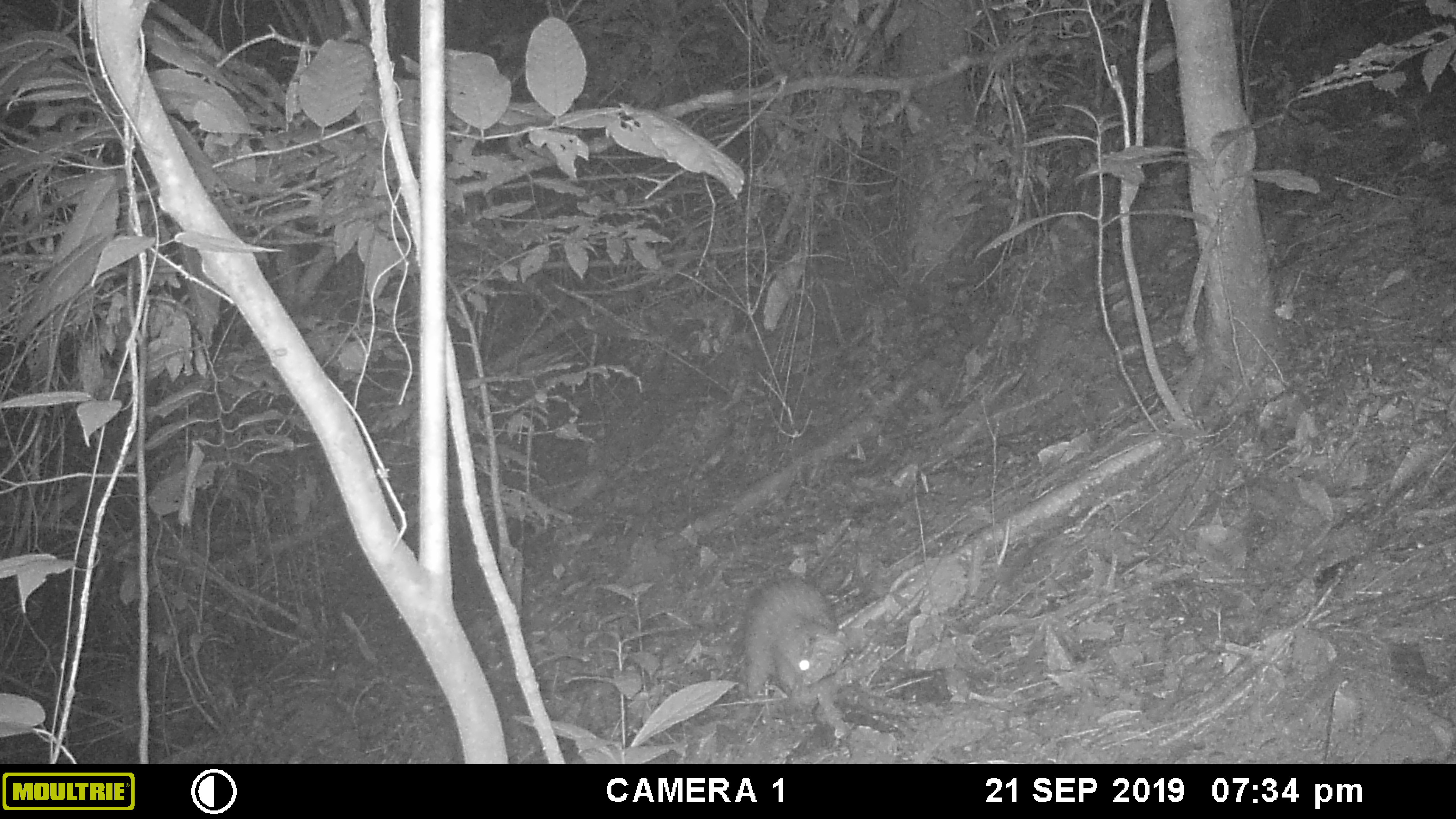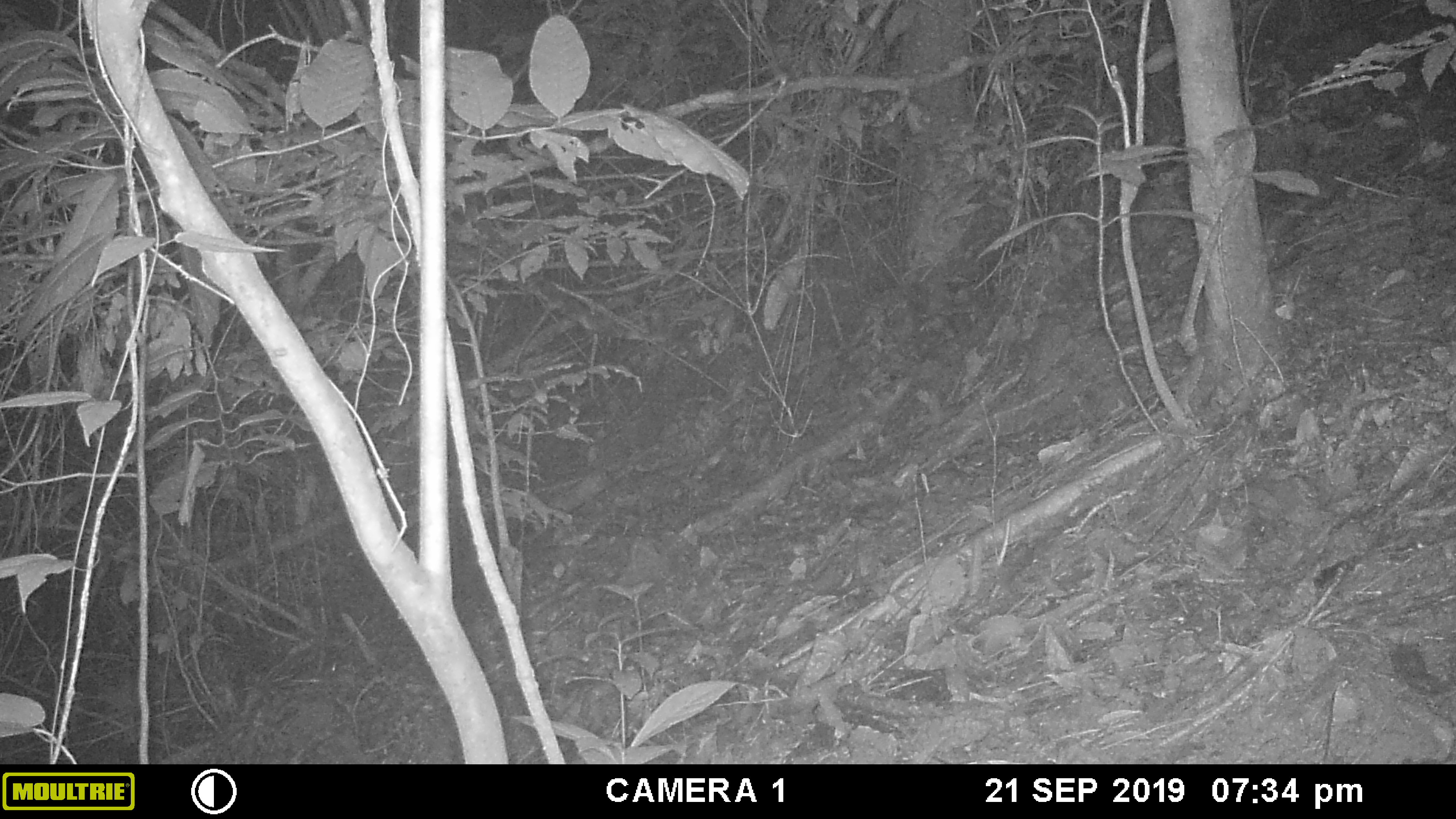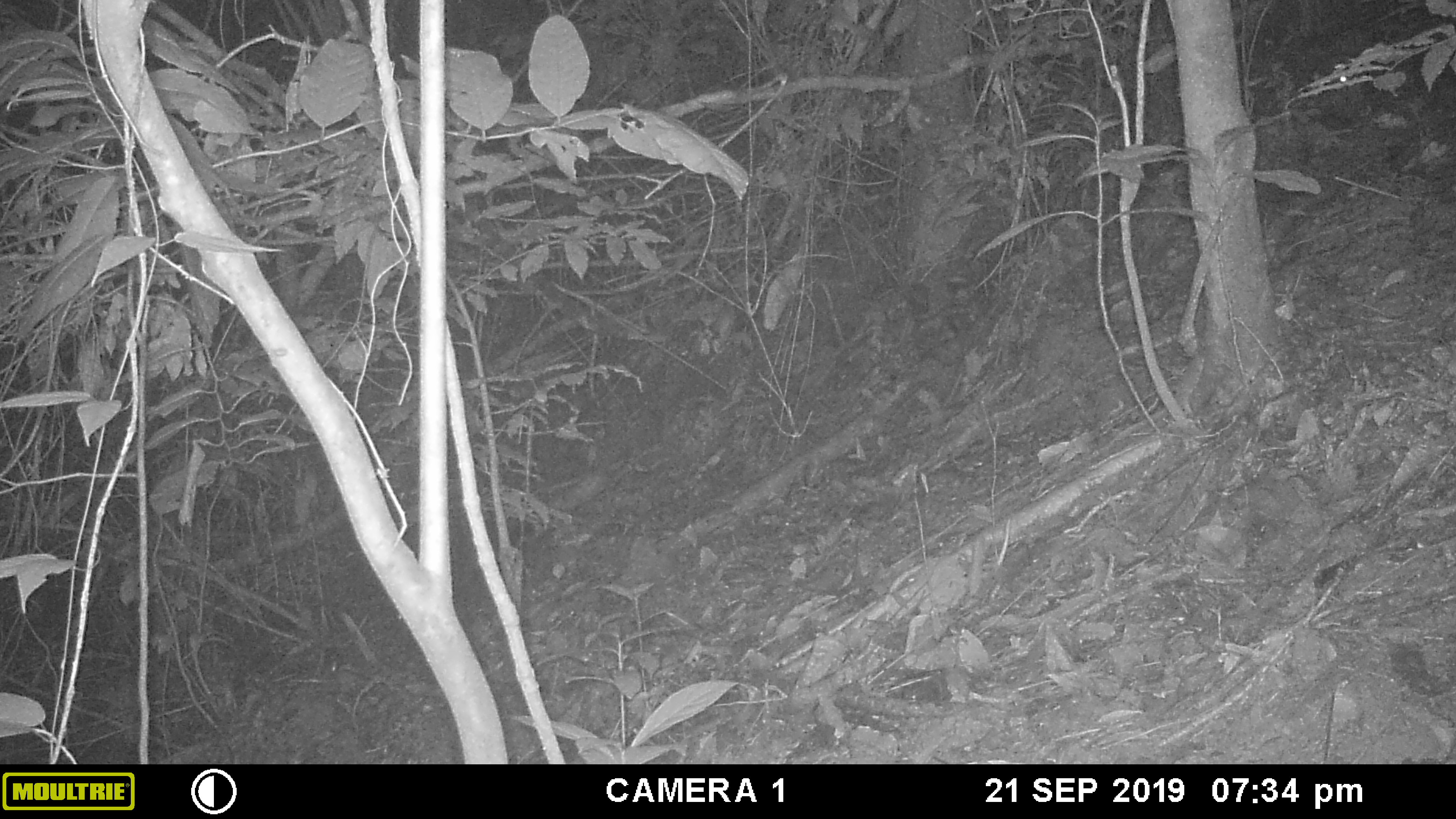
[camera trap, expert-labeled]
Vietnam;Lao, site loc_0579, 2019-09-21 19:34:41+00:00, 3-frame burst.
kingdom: Animalia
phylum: Chordata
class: Mammalia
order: Rodentia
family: Hystricidae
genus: Atherurus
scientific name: Atherurus macrourus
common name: asiatic brush-tailed porcupine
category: asiatic brush tailed porcupine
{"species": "asiatic brush tailed porcupine (asiatic brush-tailed porcupine) (Atherurus macrourus)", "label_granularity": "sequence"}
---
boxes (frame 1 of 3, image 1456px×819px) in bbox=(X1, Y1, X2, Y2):
asiatic brush tailed porcupine: bbox=(743, 573, 849, 697)